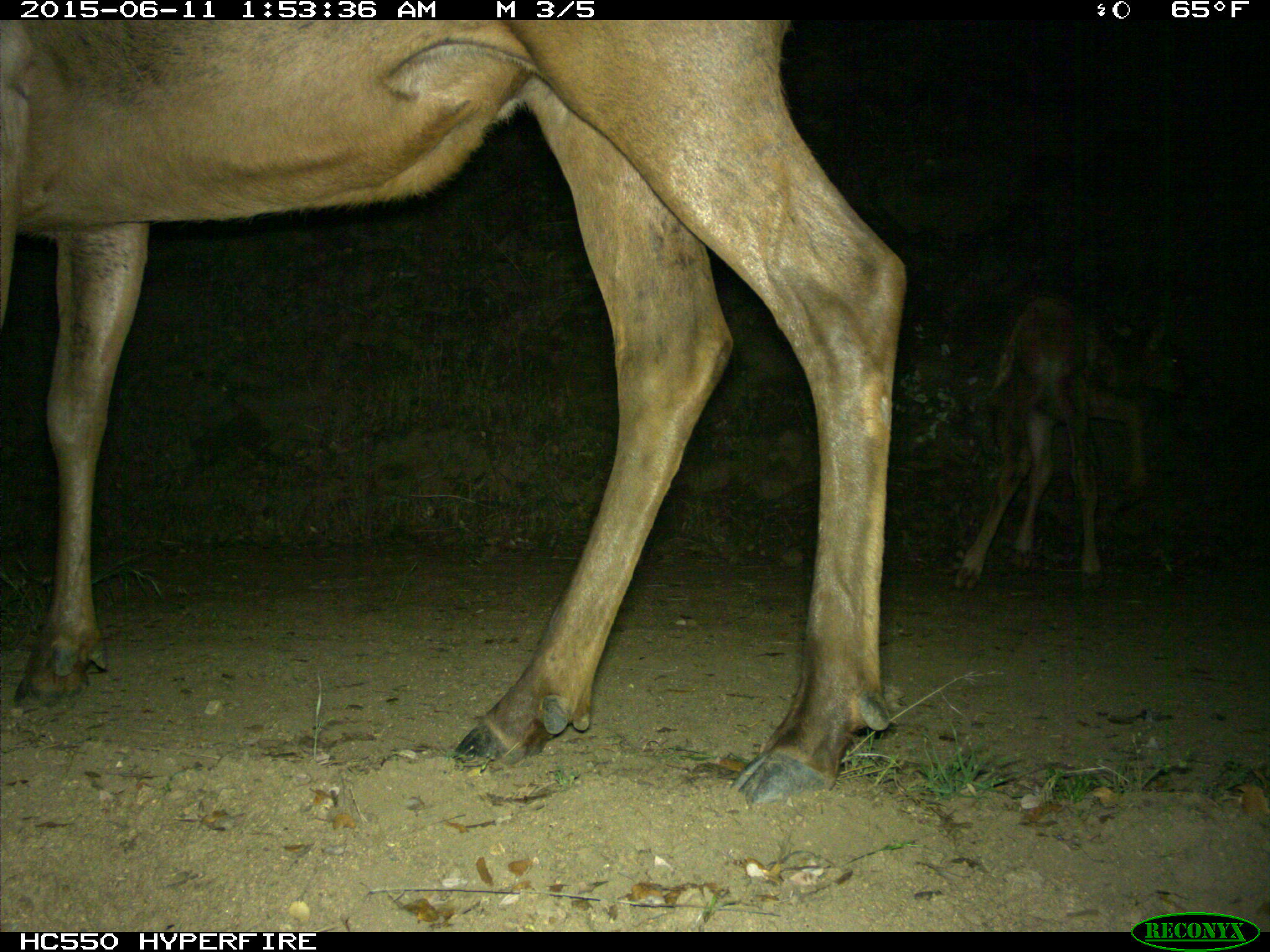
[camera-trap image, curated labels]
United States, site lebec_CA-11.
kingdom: Animalia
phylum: Chordata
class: Mammalia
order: Artiodactyla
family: Cervidae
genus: Cervus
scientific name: Cervus canadensis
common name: elk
Cervus canadensis (elk).